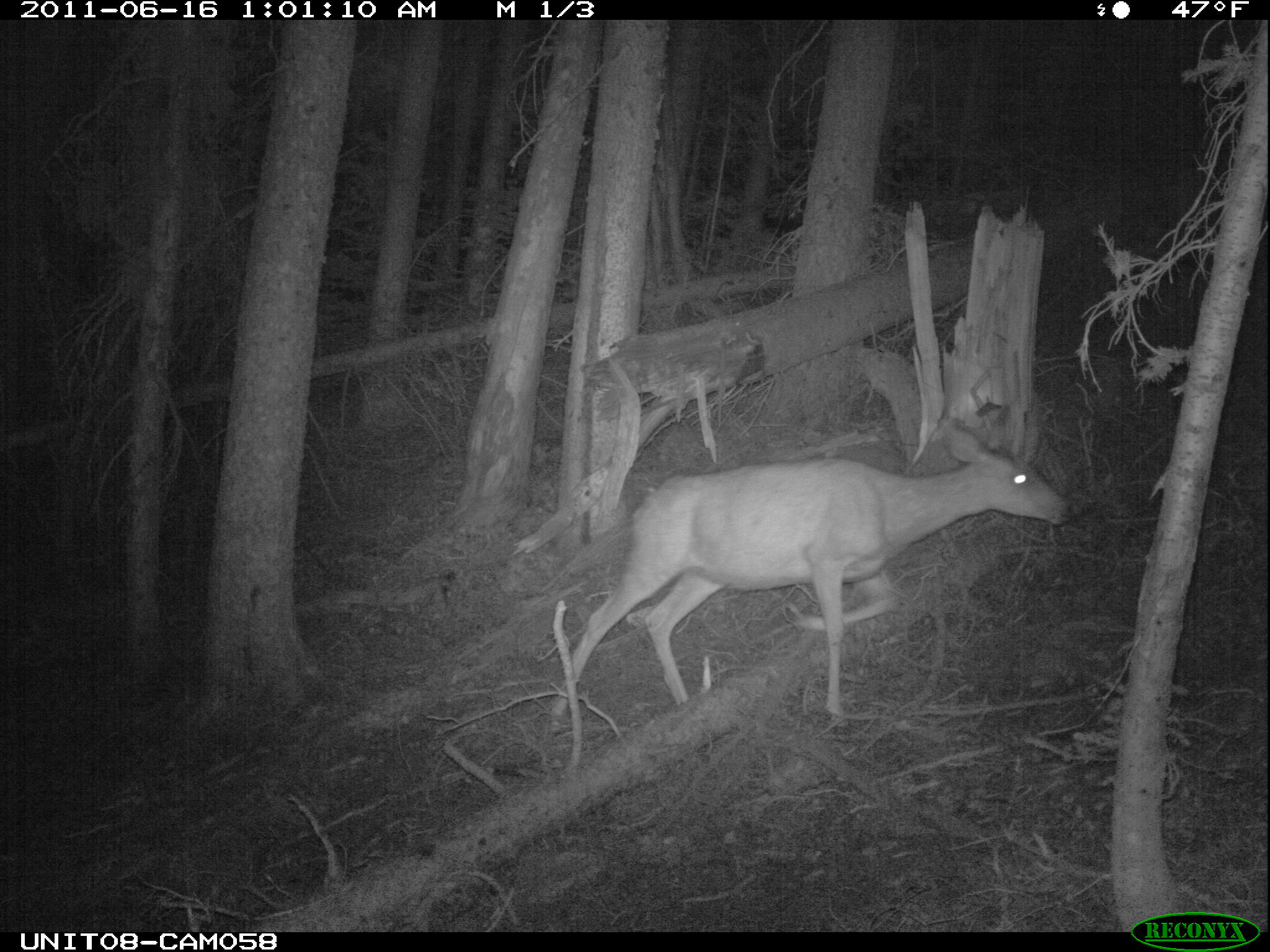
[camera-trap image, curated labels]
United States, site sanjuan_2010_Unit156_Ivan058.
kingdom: Animalia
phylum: Chordata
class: Mammalia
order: Artiodactyla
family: Cervidae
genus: Odocoileus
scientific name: Odocoileus hemionus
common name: mule deer